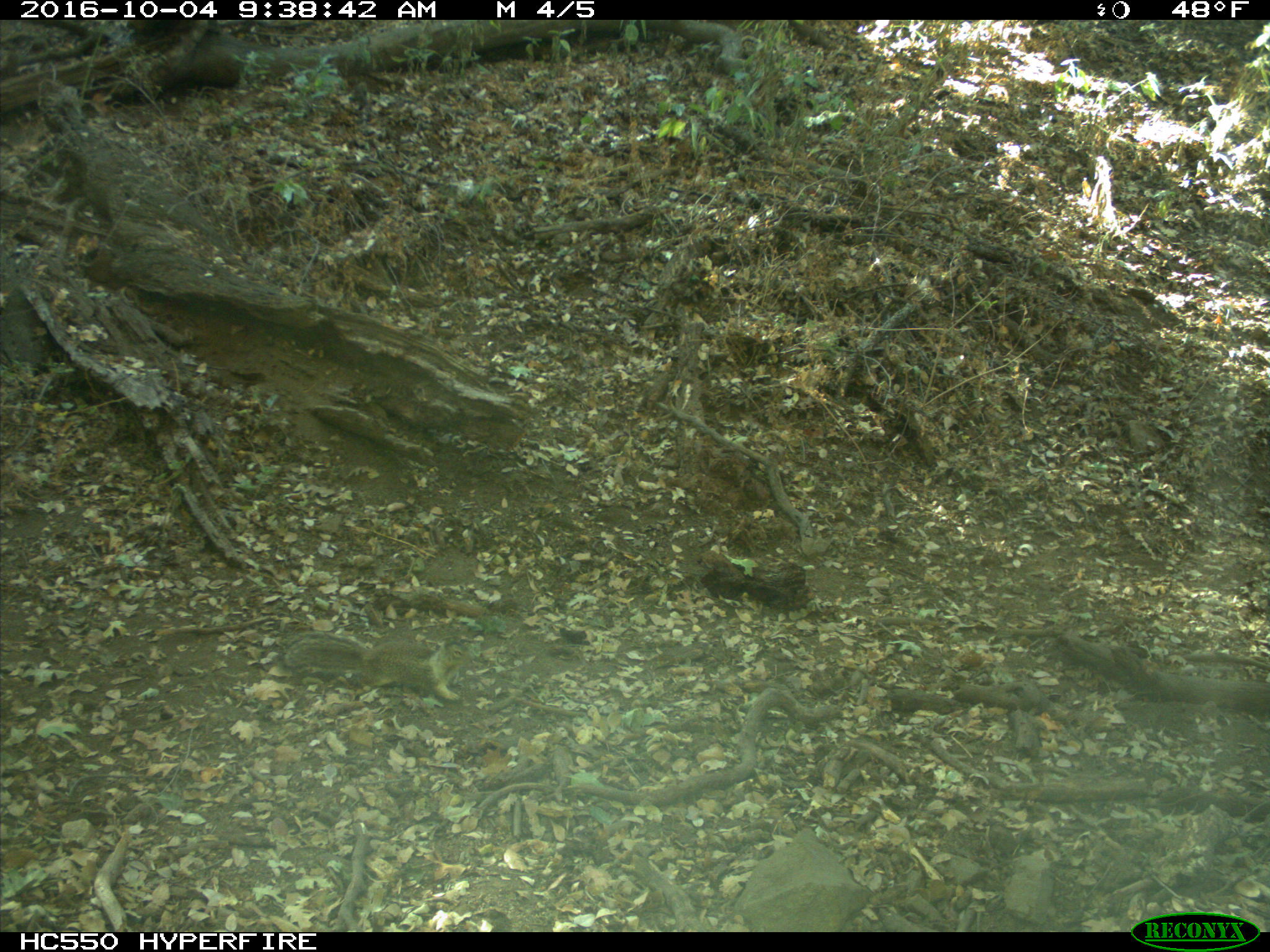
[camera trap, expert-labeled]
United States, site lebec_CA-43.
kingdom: Animalia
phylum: Chordata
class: Mammalia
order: Rodentia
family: Sciuridae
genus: Otospermophilus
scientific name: Otospermophilus beecheyi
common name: california ground squirrel